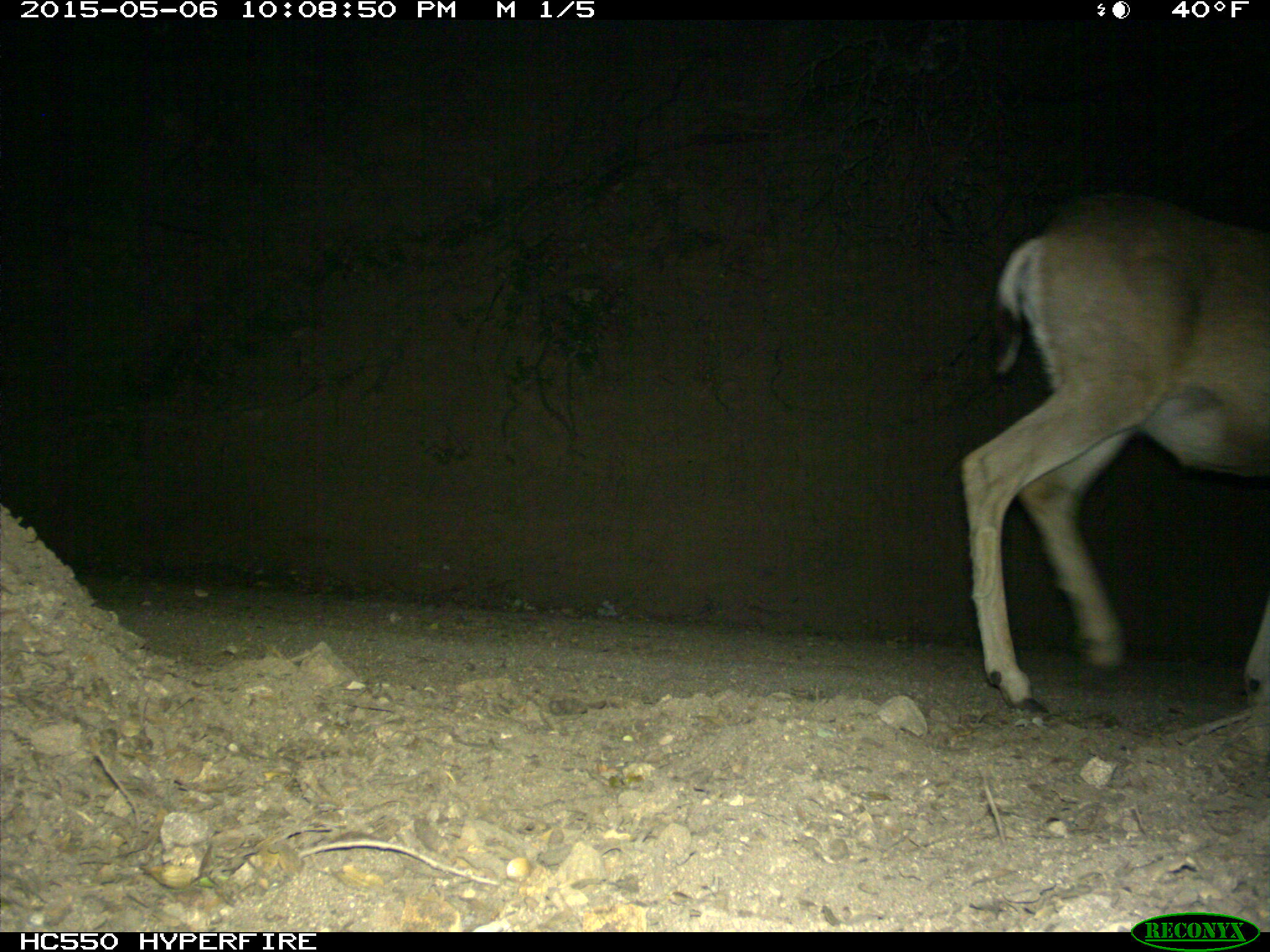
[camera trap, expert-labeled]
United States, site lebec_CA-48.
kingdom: Animalia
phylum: Chordata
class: Mammalia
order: Artiodactyla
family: Cervidae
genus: Odocoileus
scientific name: Odocoileus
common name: deer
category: unidentified deer